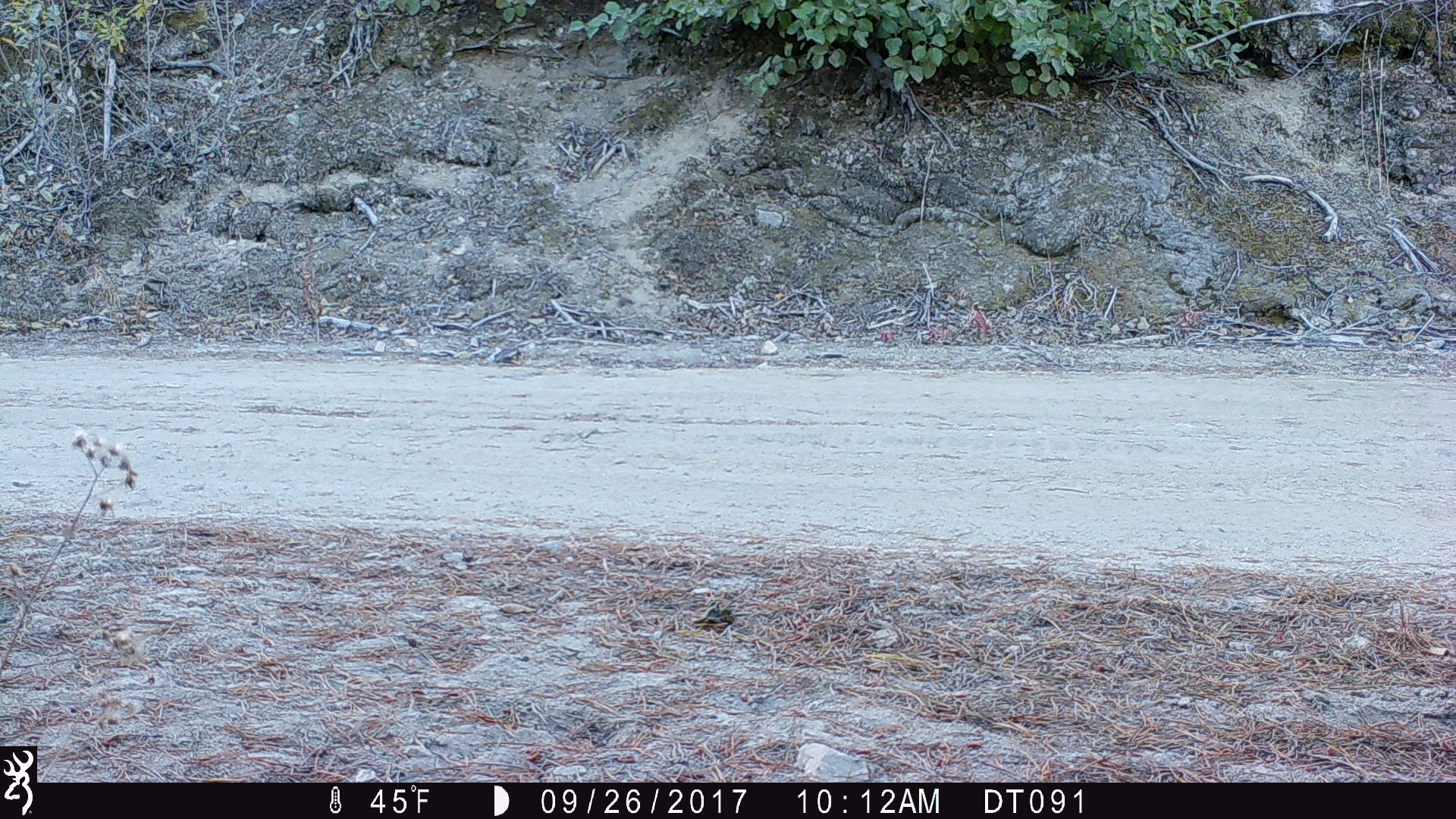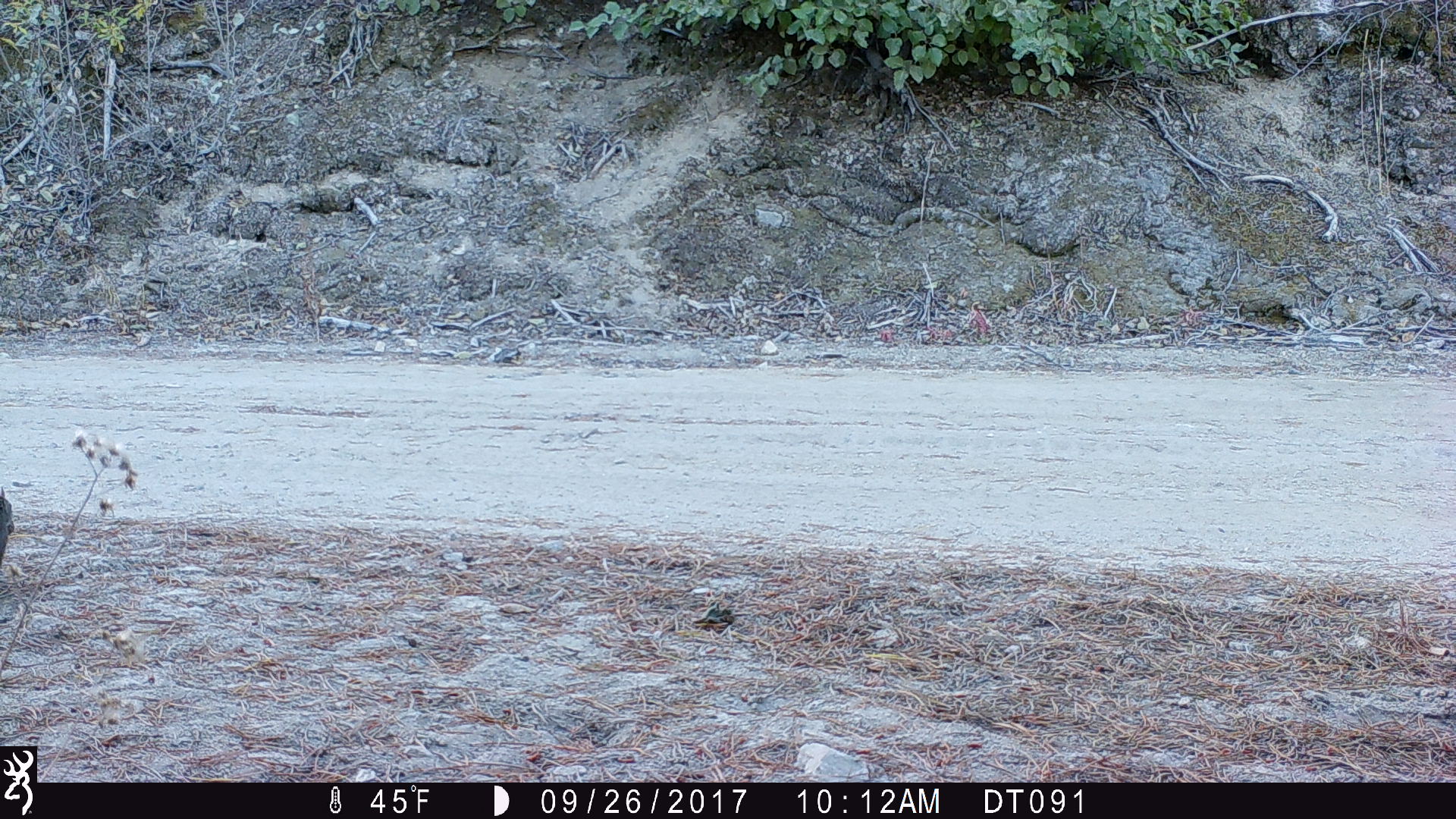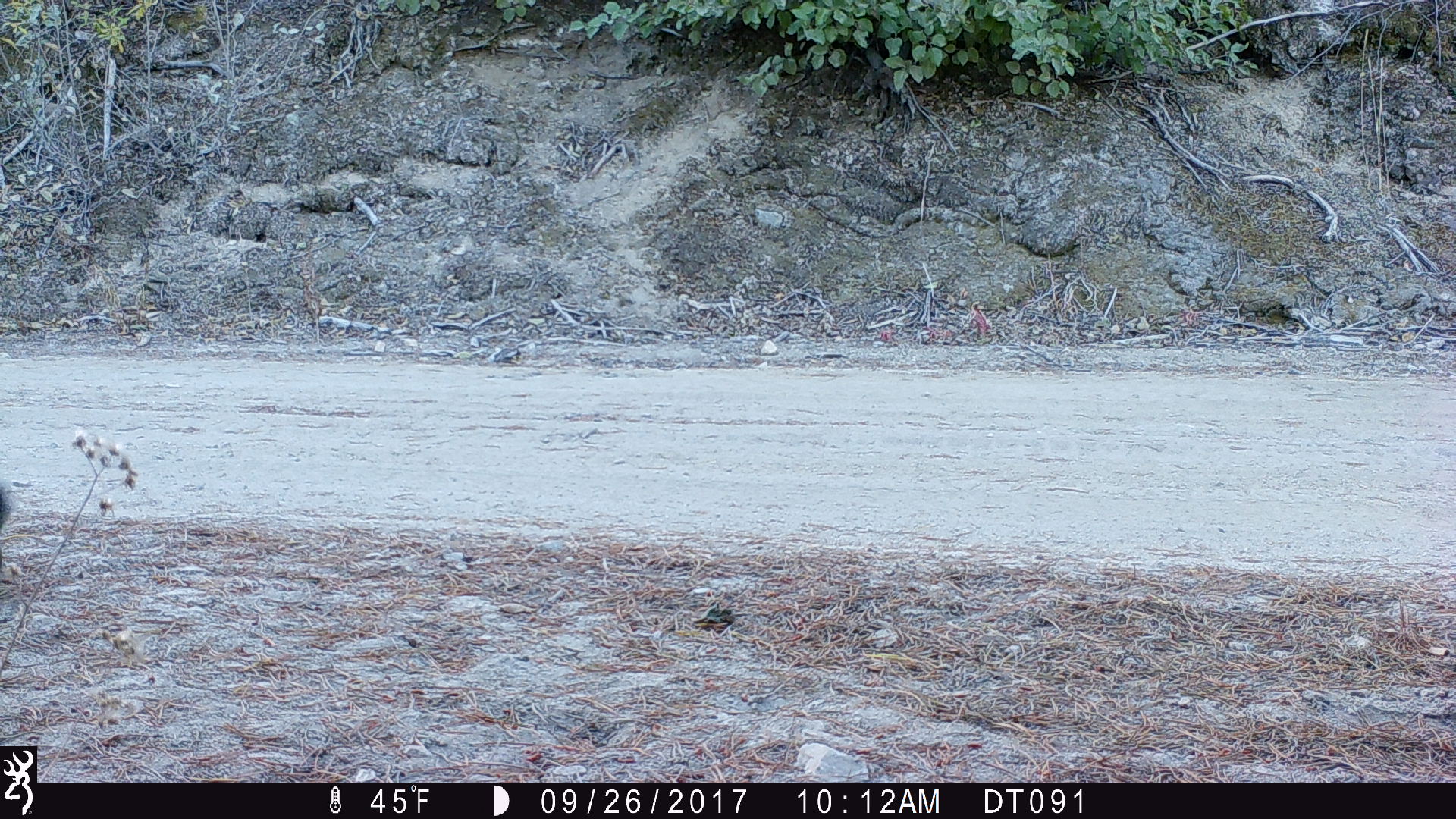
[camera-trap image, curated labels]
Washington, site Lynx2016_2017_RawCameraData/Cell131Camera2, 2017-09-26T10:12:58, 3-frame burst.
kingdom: Animalia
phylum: Chordata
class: Mammalia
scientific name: Mammalia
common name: small mammal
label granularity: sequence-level